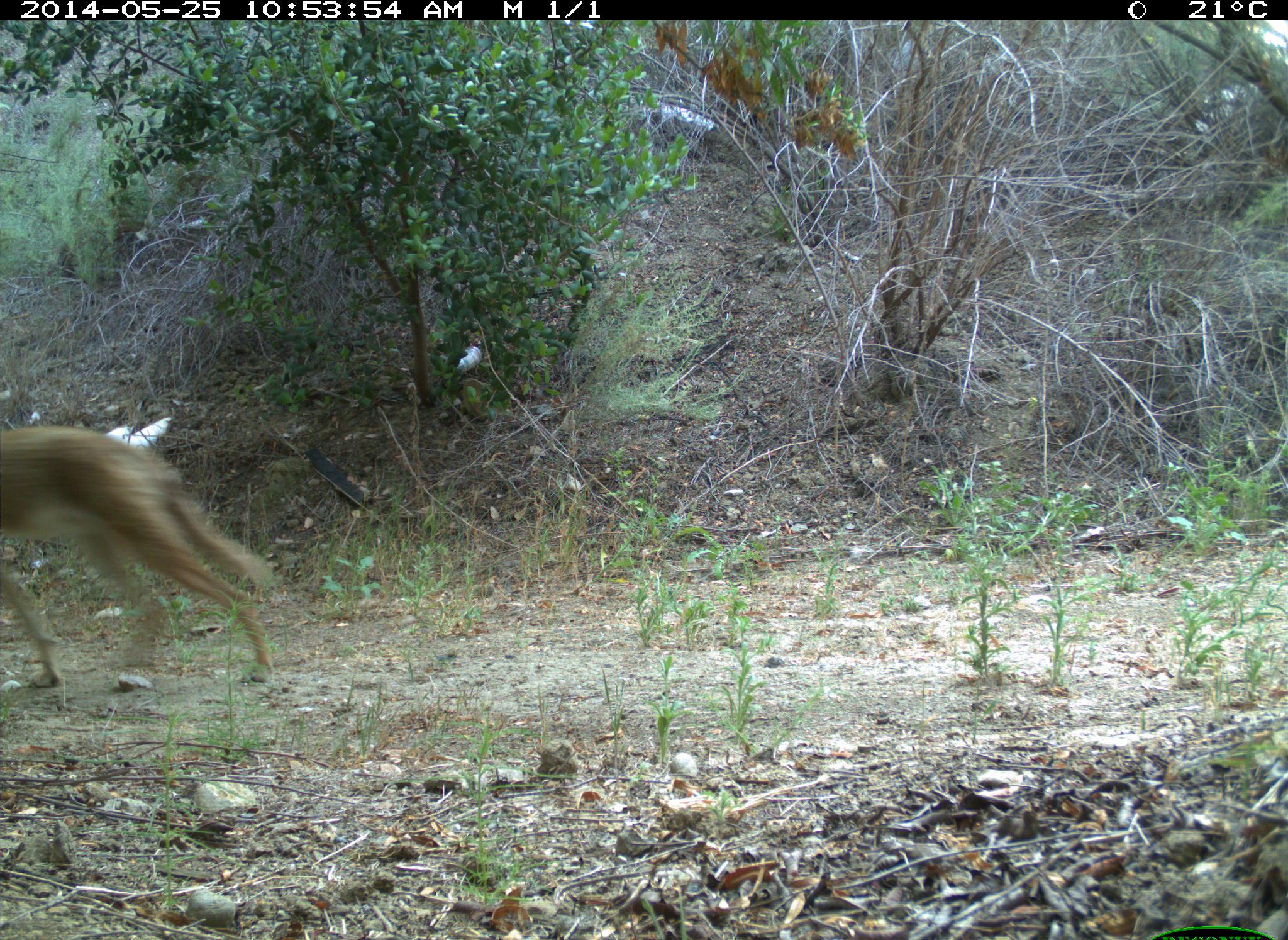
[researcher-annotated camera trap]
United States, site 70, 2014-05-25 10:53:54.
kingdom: Animalia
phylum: Chordata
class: Mammalia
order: Carnivora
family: Canidae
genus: Canis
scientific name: Canis latrans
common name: coyote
Coyote (Canis latrans).